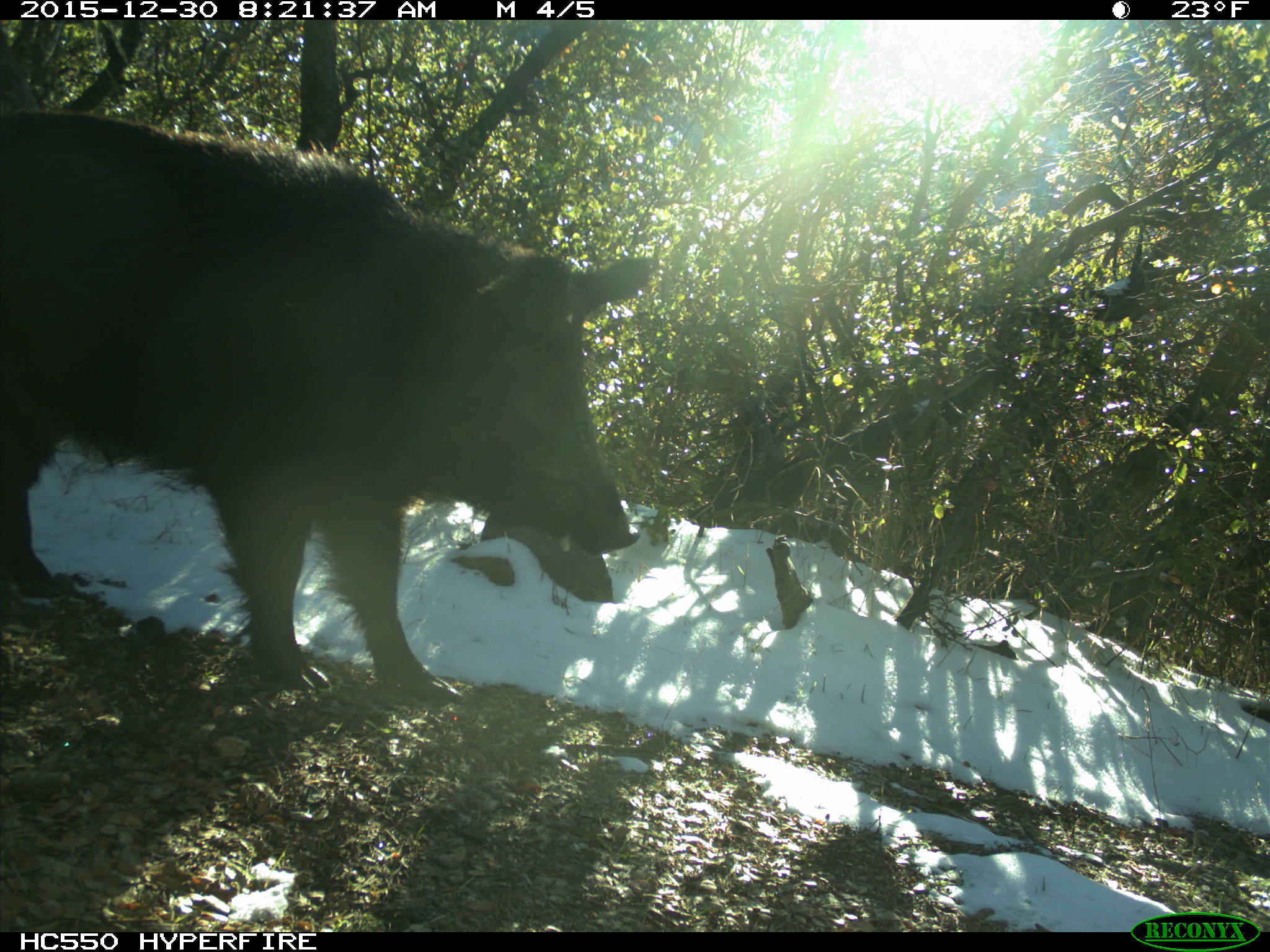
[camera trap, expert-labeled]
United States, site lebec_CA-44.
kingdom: Animalia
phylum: Chordata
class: Mammalia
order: Artiodactyla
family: Suidae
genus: Sus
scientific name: Sus scrofa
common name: wild boar